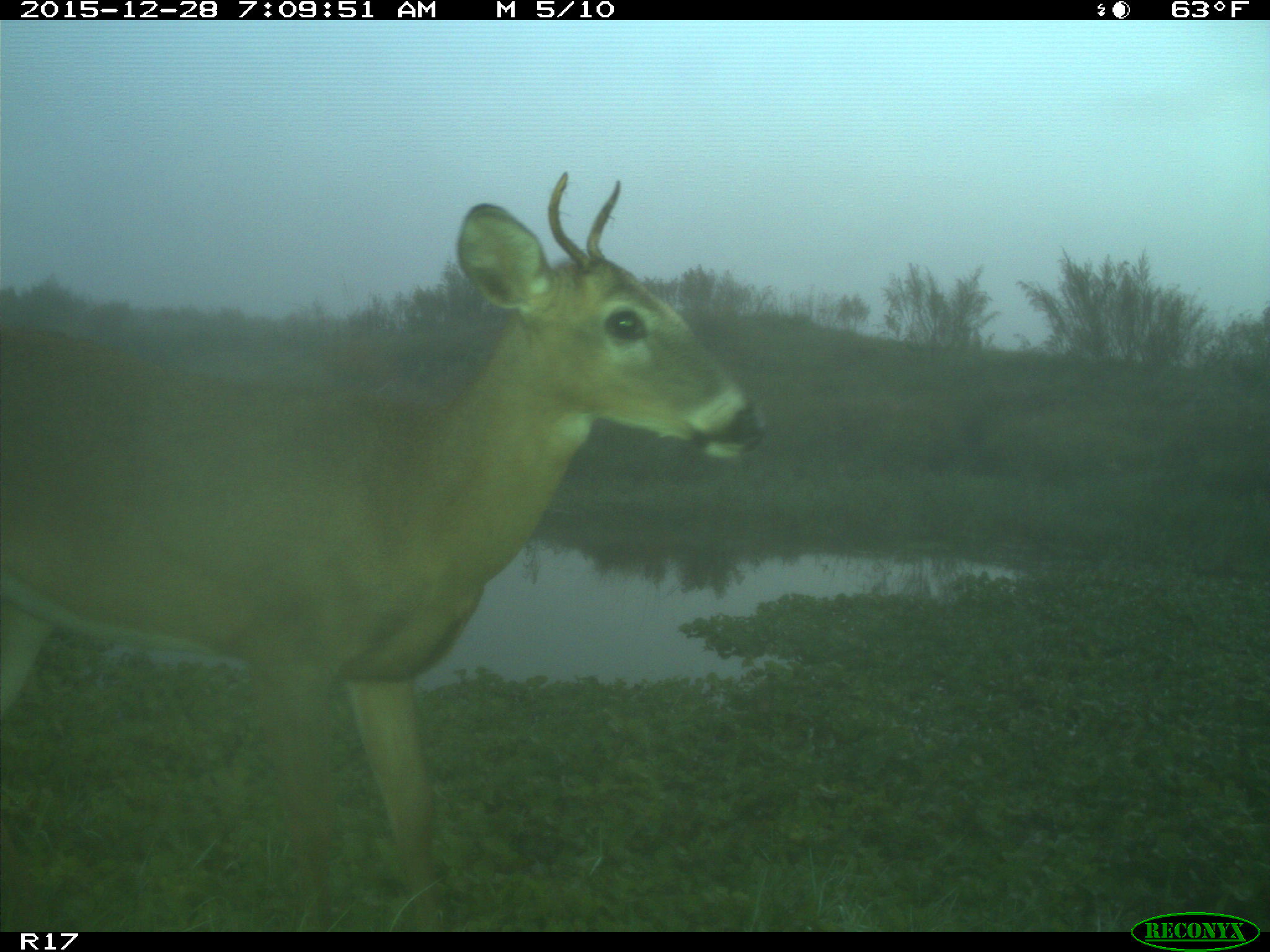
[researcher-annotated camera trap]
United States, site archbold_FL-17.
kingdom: Animalia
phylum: Chordata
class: Mammalia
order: Artiodactyla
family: Cervidae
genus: Odocoileus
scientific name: Odocoileus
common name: deer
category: unidentified deer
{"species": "unidentified deer (deer) (Odocoileus)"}